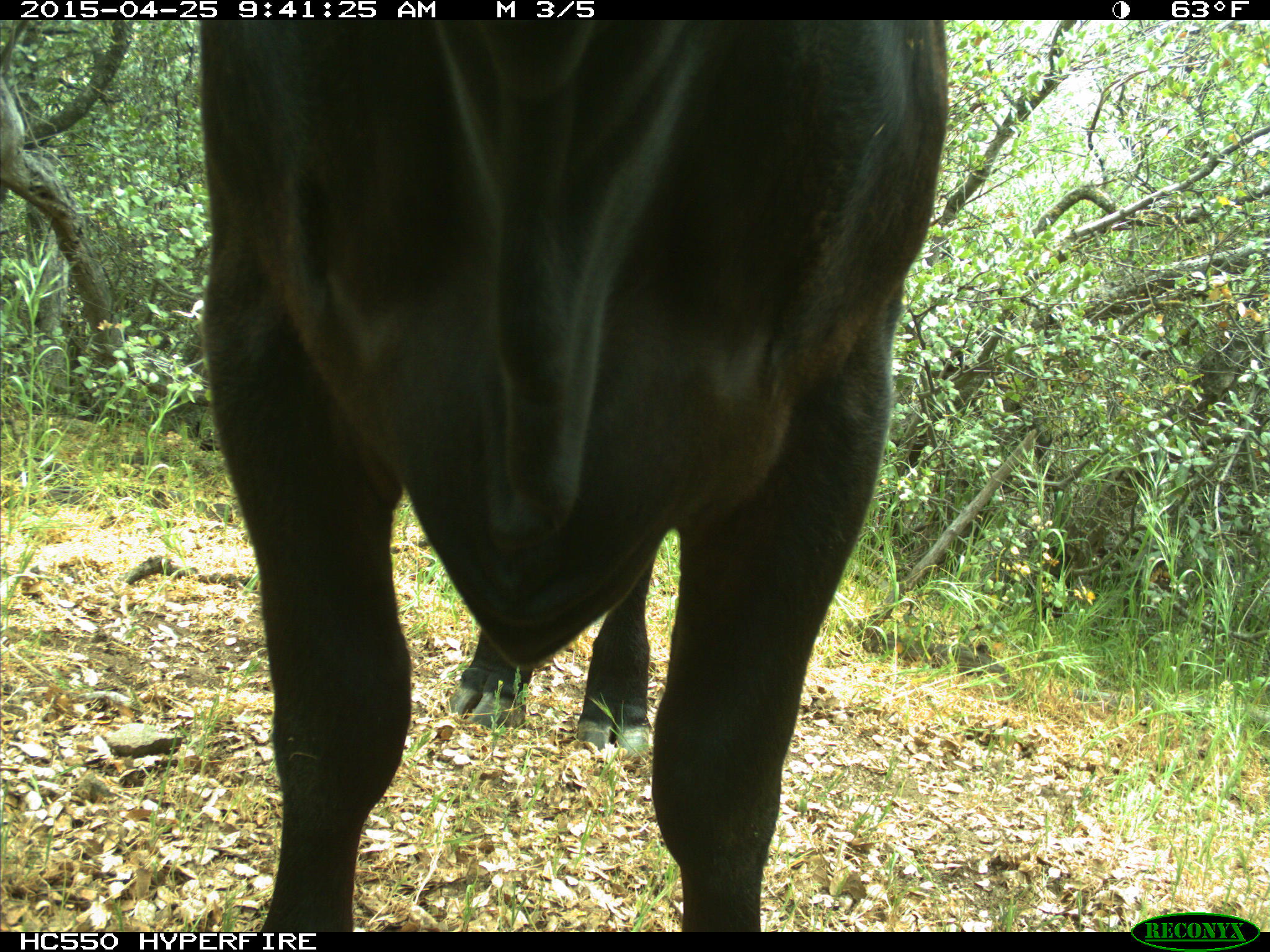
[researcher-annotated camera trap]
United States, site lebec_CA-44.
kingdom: Animalia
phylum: Chordata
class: Mammalia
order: Artiodactyla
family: Suidae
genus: Sus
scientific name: Sus scrofa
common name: wild boar